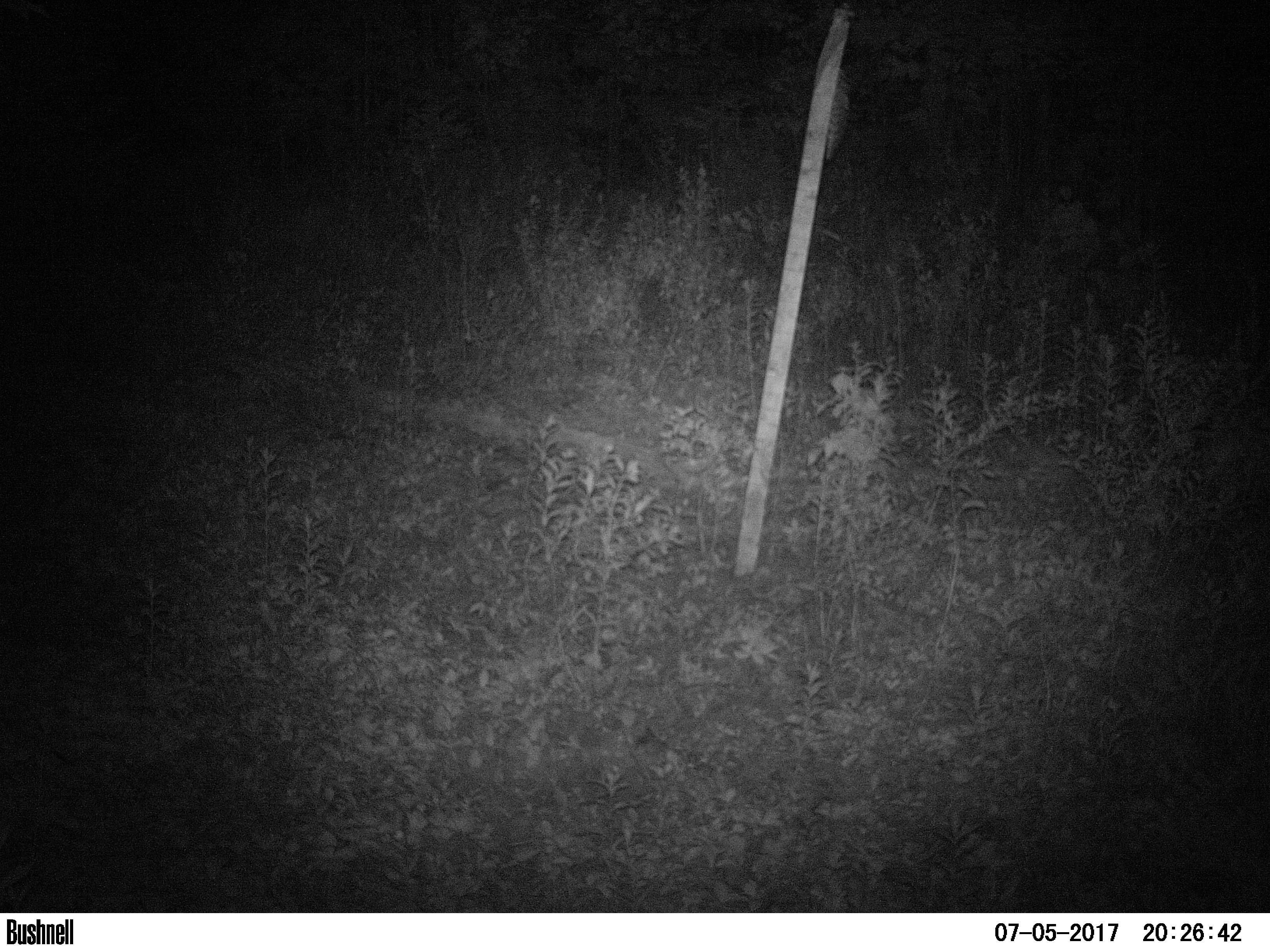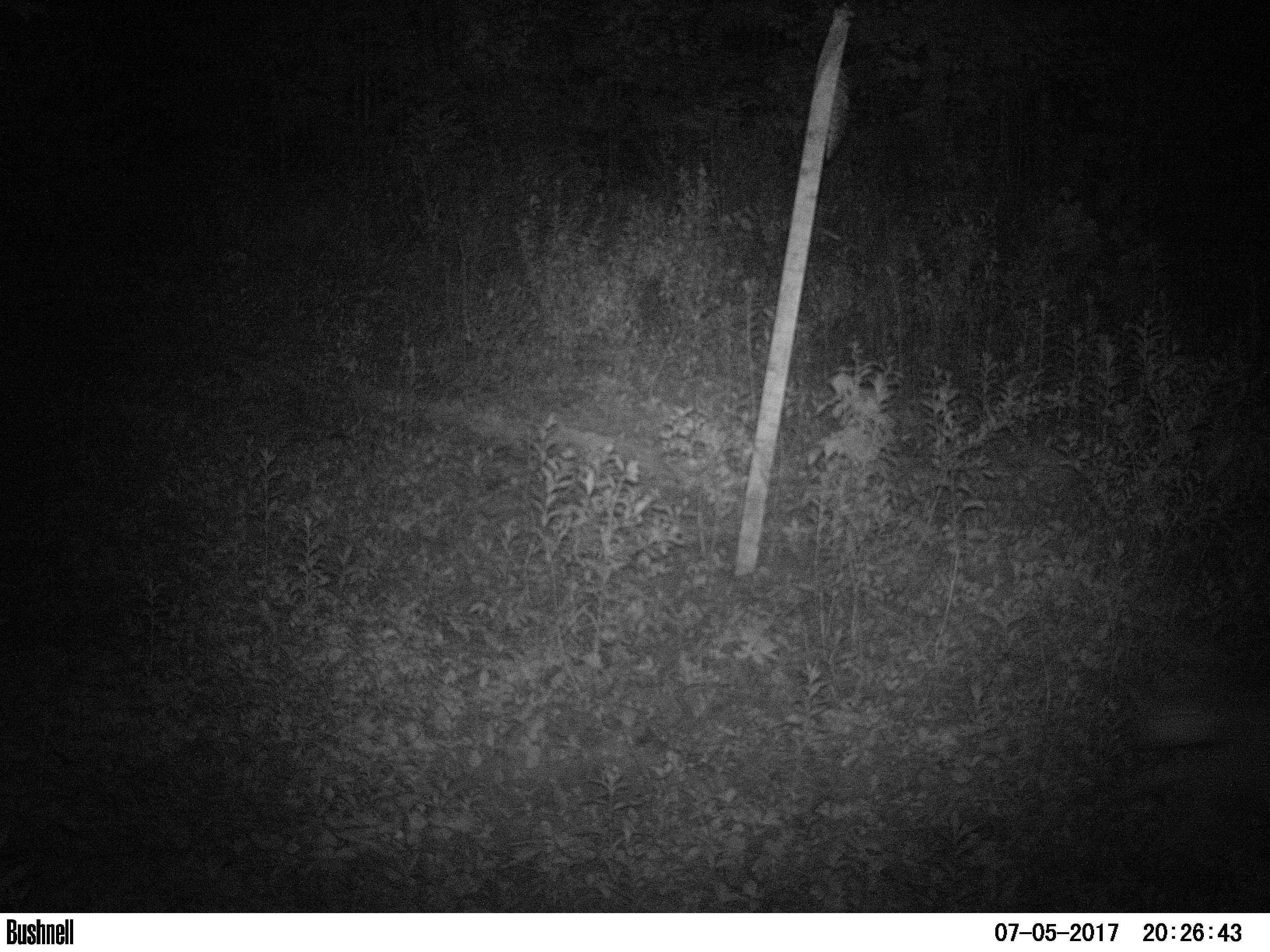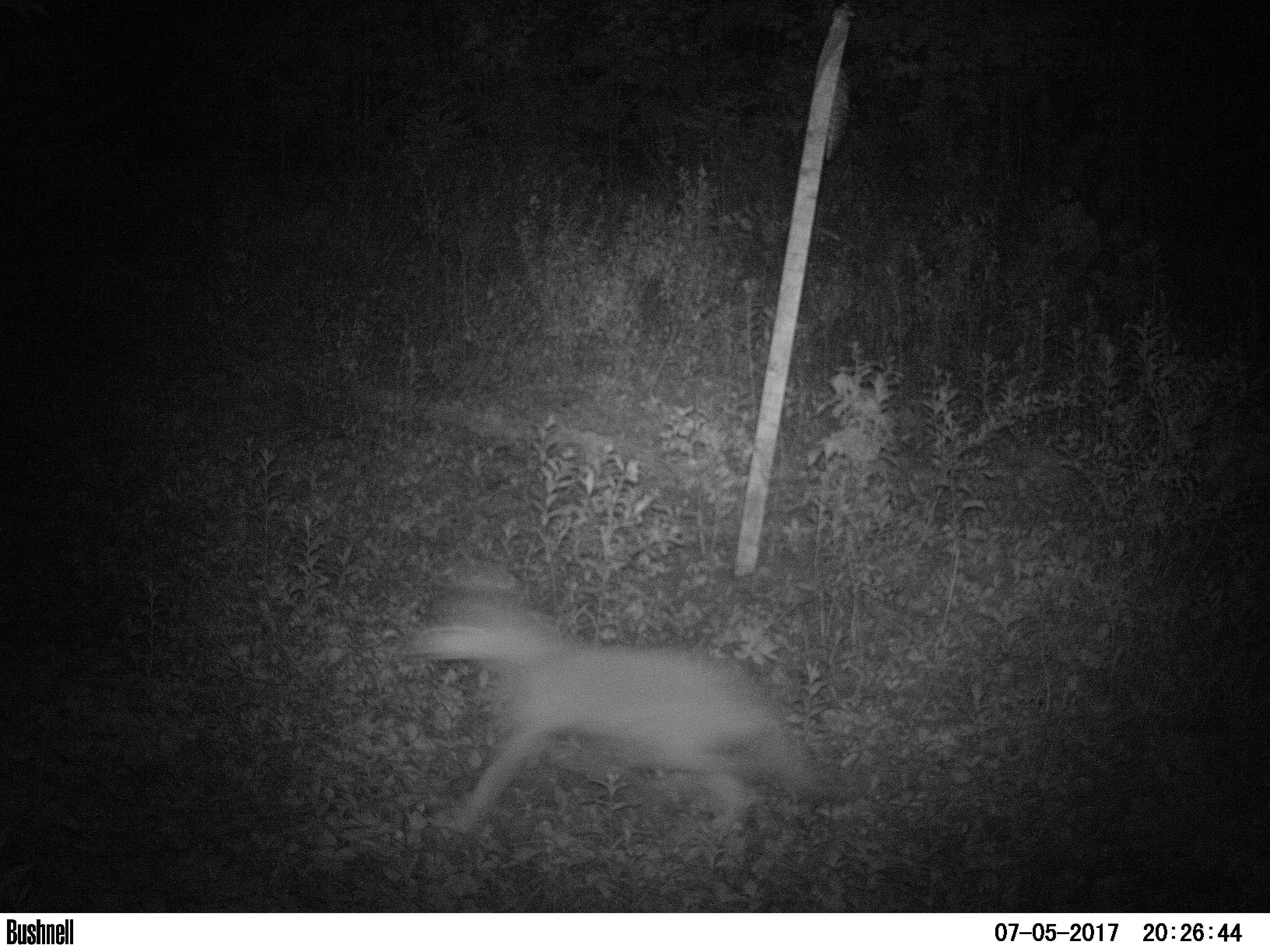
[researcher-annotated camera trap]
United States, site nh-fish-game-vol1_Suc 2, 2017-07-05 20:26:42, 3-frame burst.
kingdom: Animalia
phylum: Chordata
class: Mammalia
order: Carnivora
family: Canidae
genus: Canis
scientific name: Canis latrans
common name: coyote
Coyote (Canis latrans).